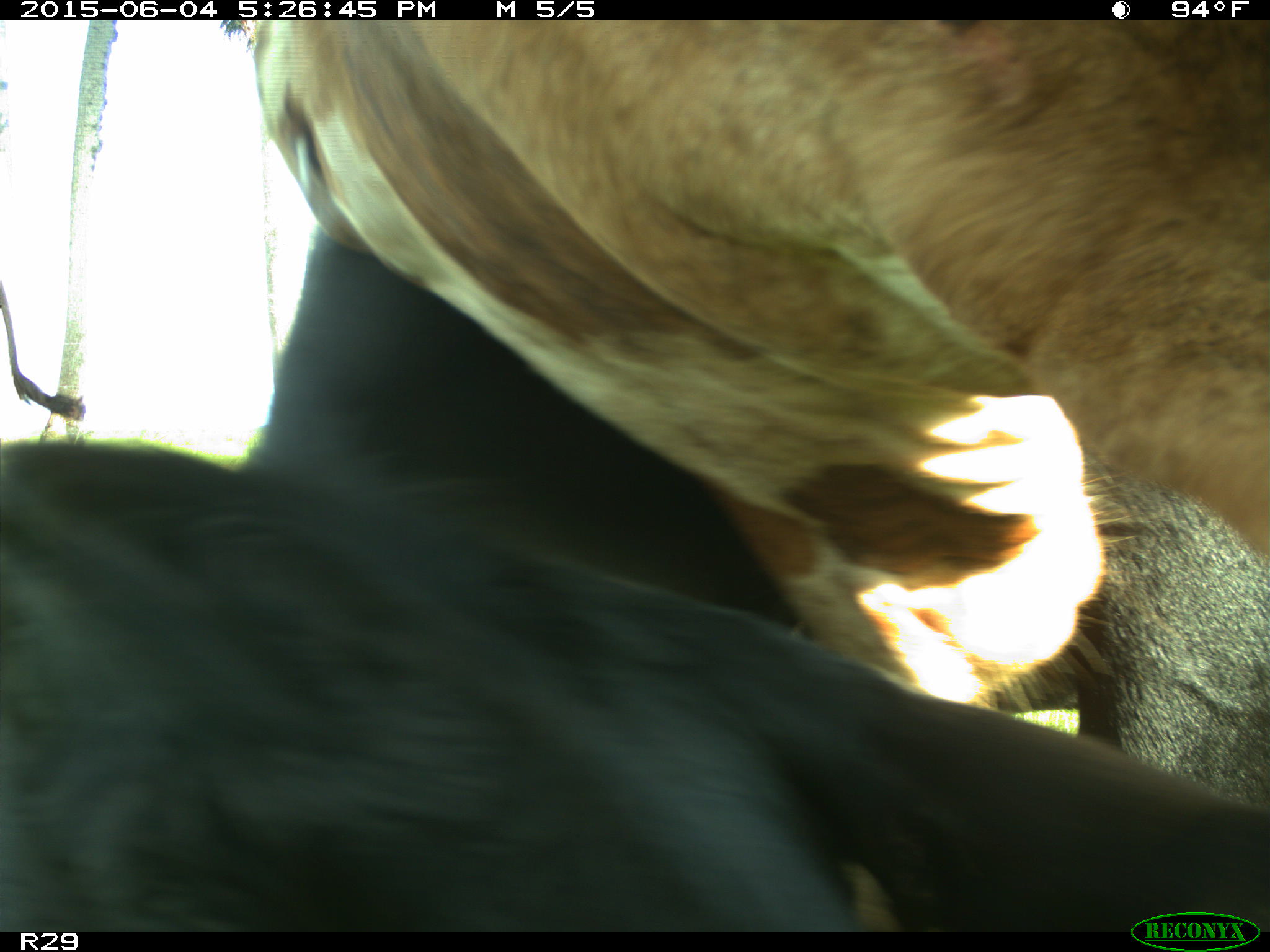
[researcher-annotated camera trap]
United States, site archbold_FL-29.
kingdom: Animalia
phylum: Chordata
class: Mammalia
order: Artiodactyla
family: Bovidae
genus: Bos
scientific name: Bos taurus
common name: domestic cow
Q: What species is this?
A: Bos taurus (domestic cow).